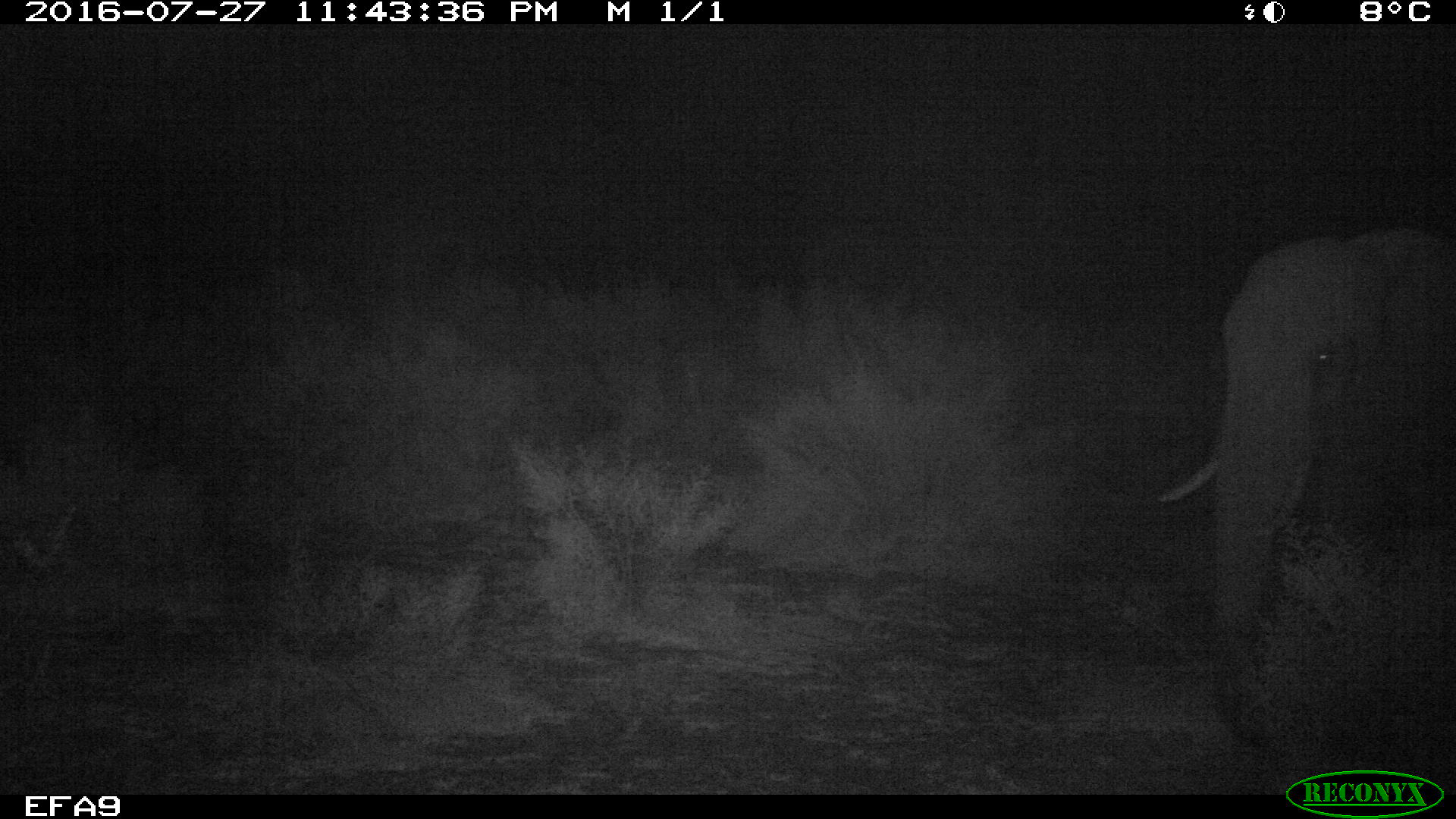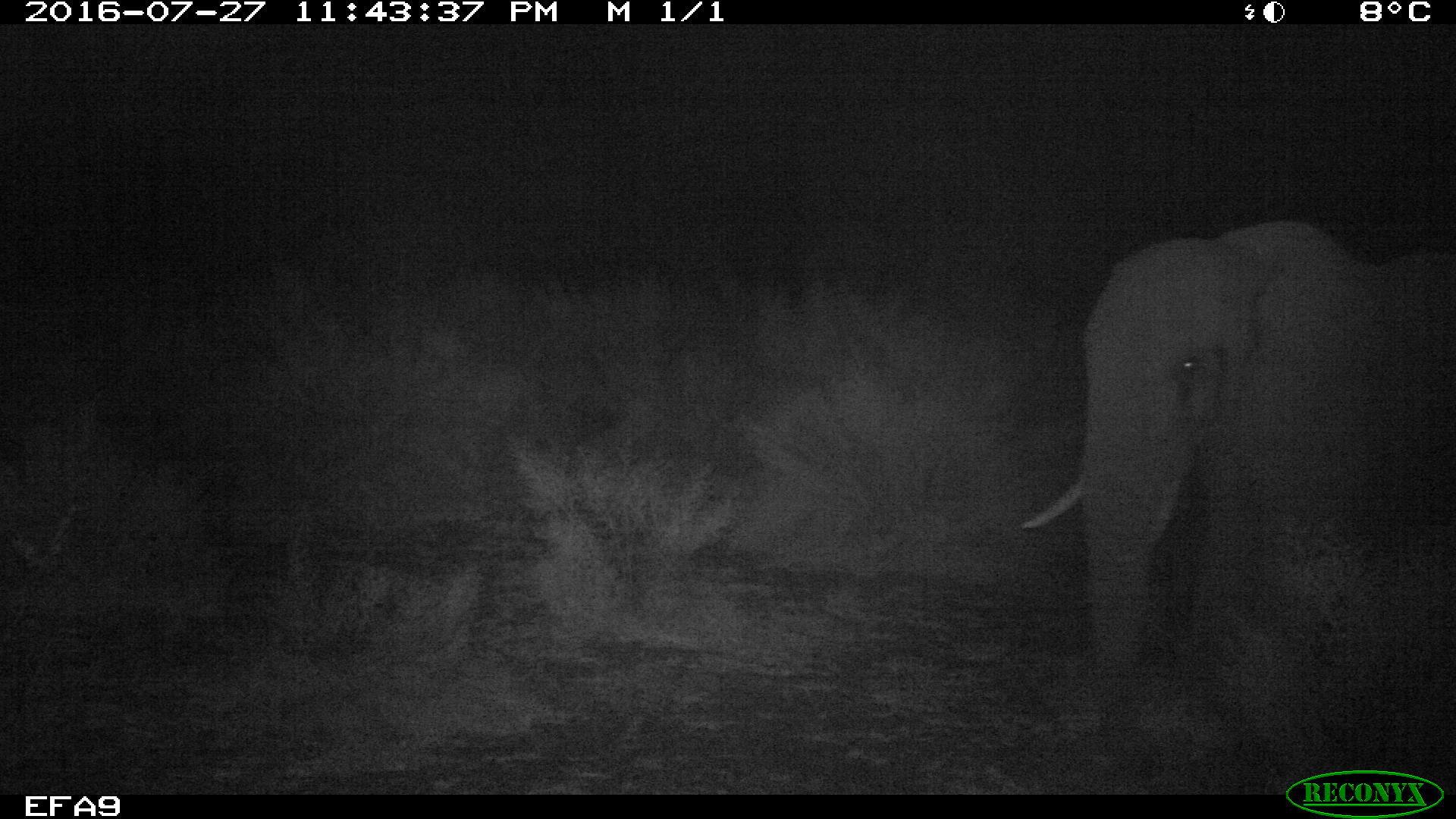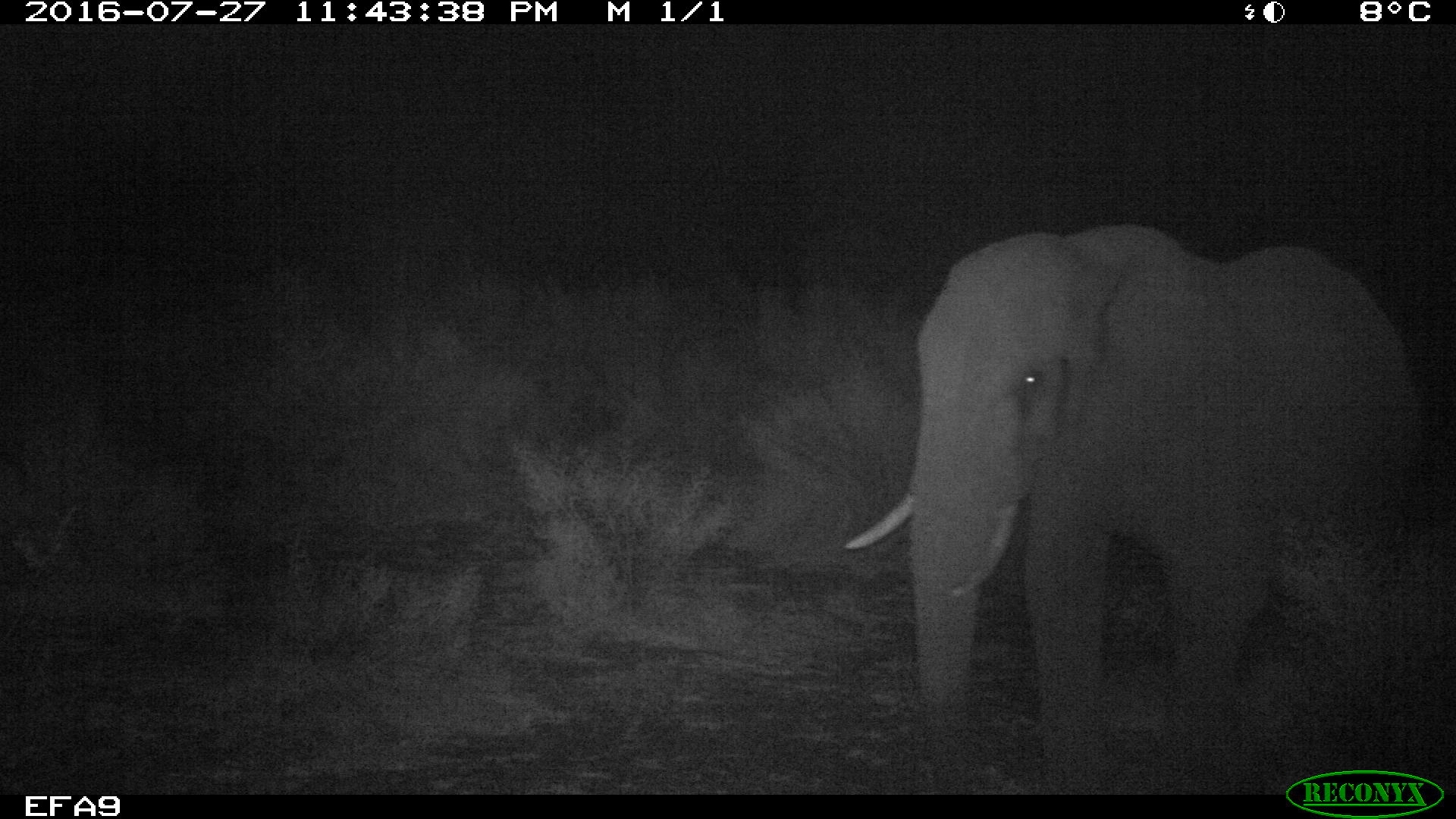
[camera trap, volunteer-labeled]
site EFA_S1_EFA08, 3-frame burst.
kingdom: Animalia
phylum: Chordata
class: Mammalia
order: Proboscidea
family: Elephantidae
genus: Loxodonta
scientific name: Loxodonta africana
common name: african bush elephant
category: elephant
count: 1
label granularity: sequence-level